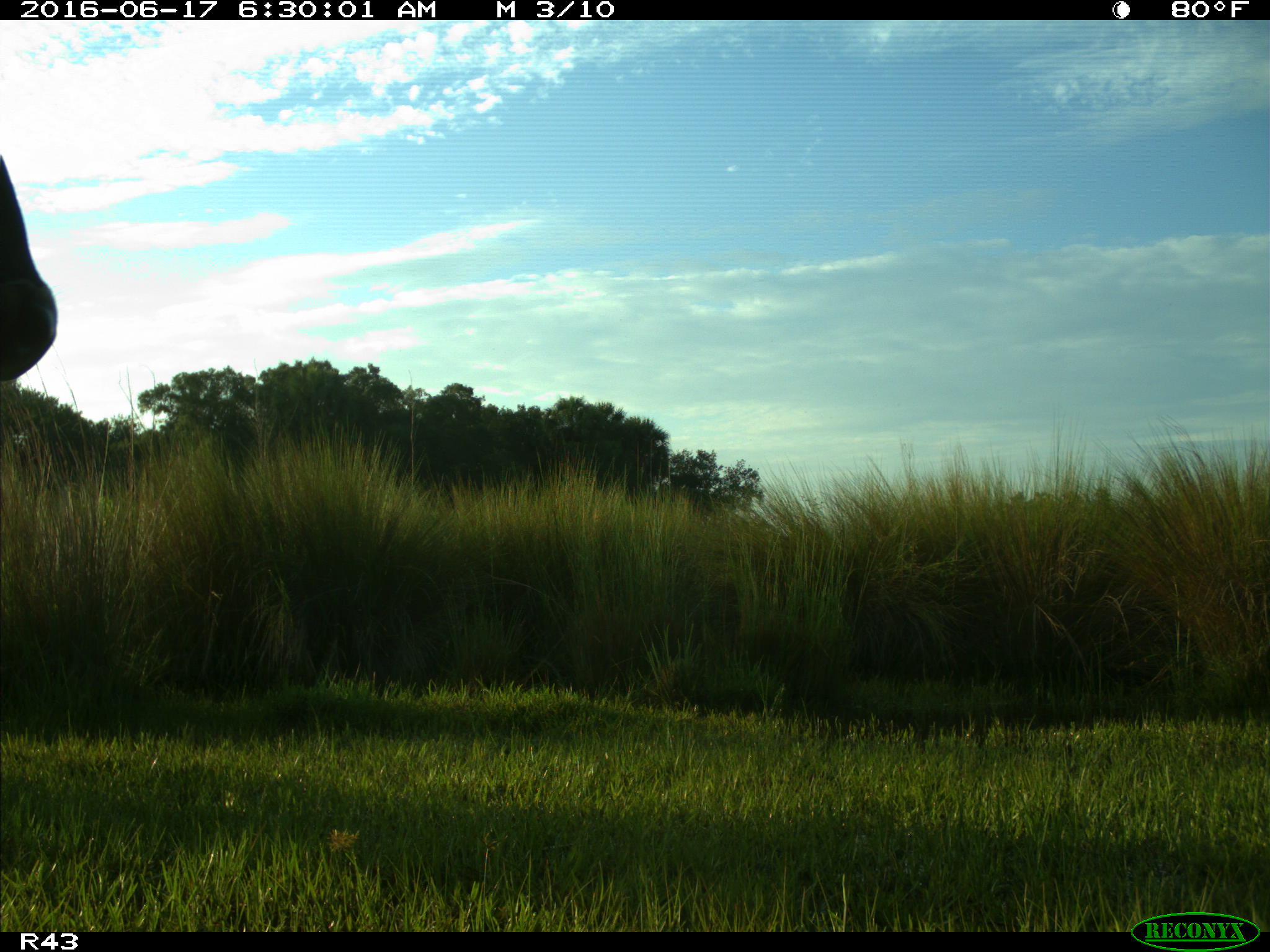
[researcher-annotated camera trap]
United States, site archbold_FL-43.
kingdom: Animalia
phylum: Chordata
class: Mammalia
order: Artiodactyla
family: Bovidae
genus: Bos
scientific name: Bos taurus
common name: domestic cow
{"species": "Bos taurus (domestic cow)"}